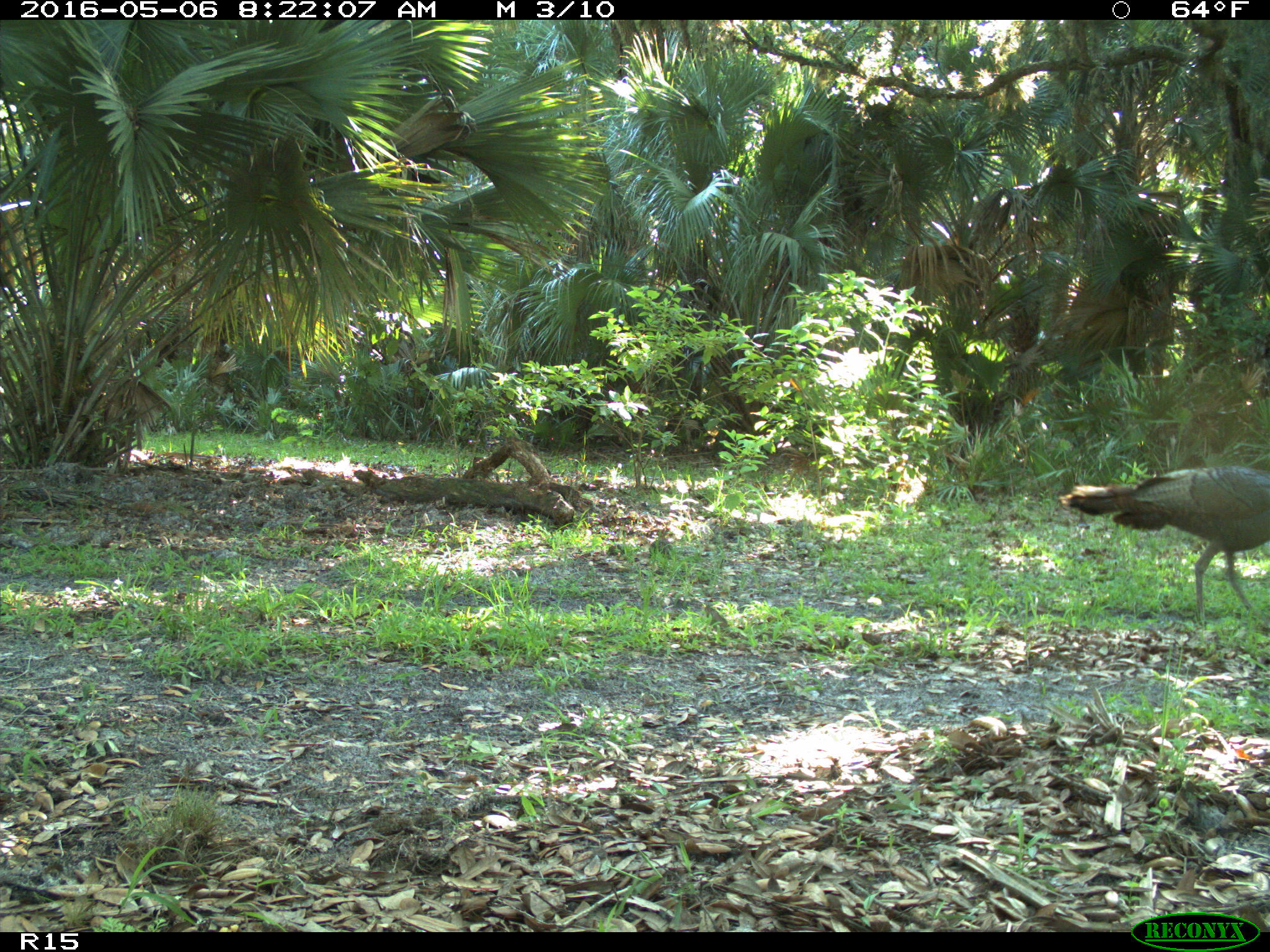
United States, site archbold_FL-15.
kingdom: Animalia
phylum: Chordata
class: Aves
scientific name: Aves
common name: birds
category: unidentified bird